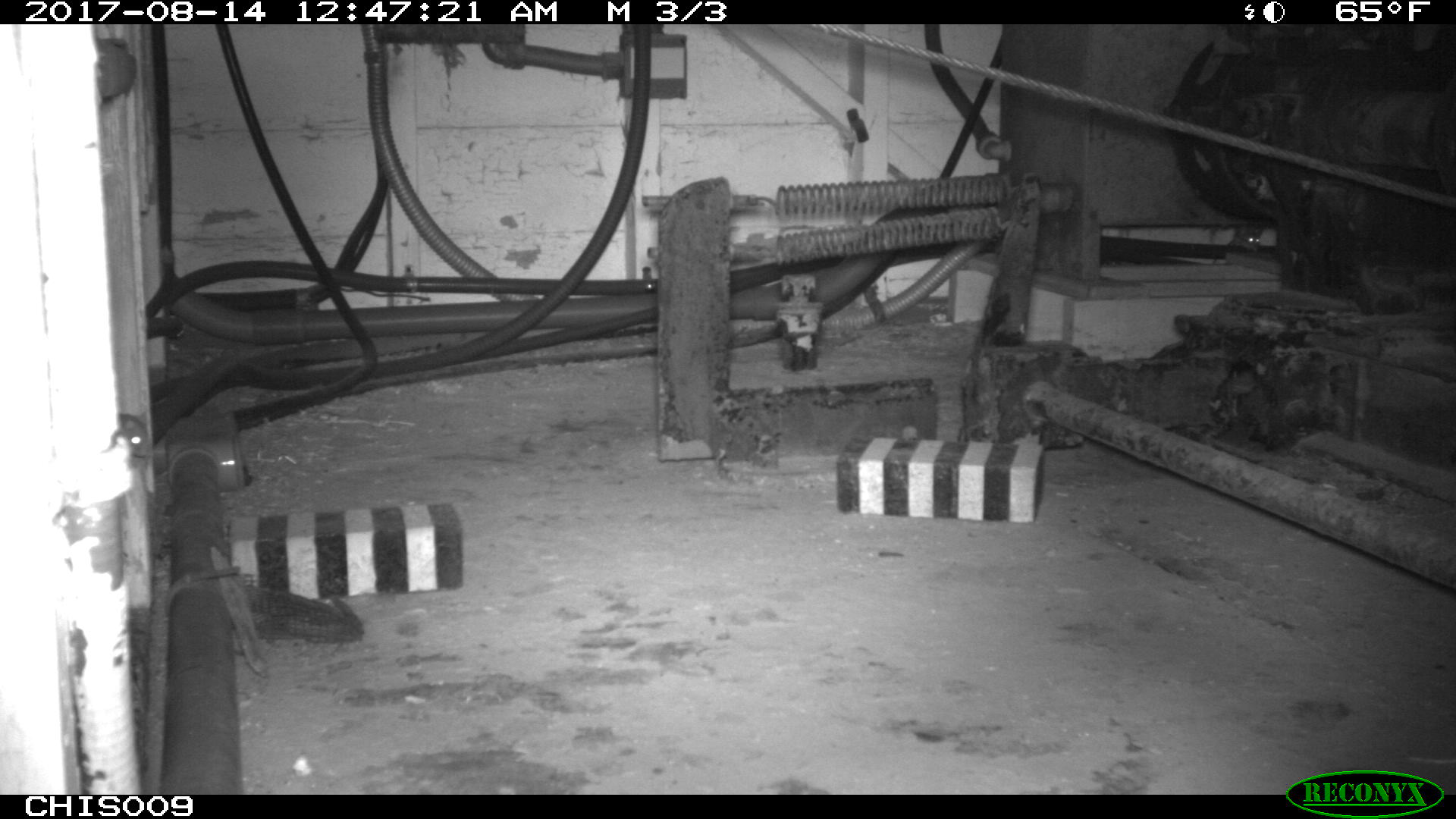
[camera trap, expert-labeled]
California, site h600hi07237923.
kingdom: Animalia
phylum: Chordata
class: Mammalia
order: Rodentia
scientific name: Rodentia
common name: rodent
Rodent (Rodentia).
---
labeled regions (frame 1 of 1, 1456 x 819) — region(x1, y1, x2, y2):
rodent: region(116, 406, 152, 458)